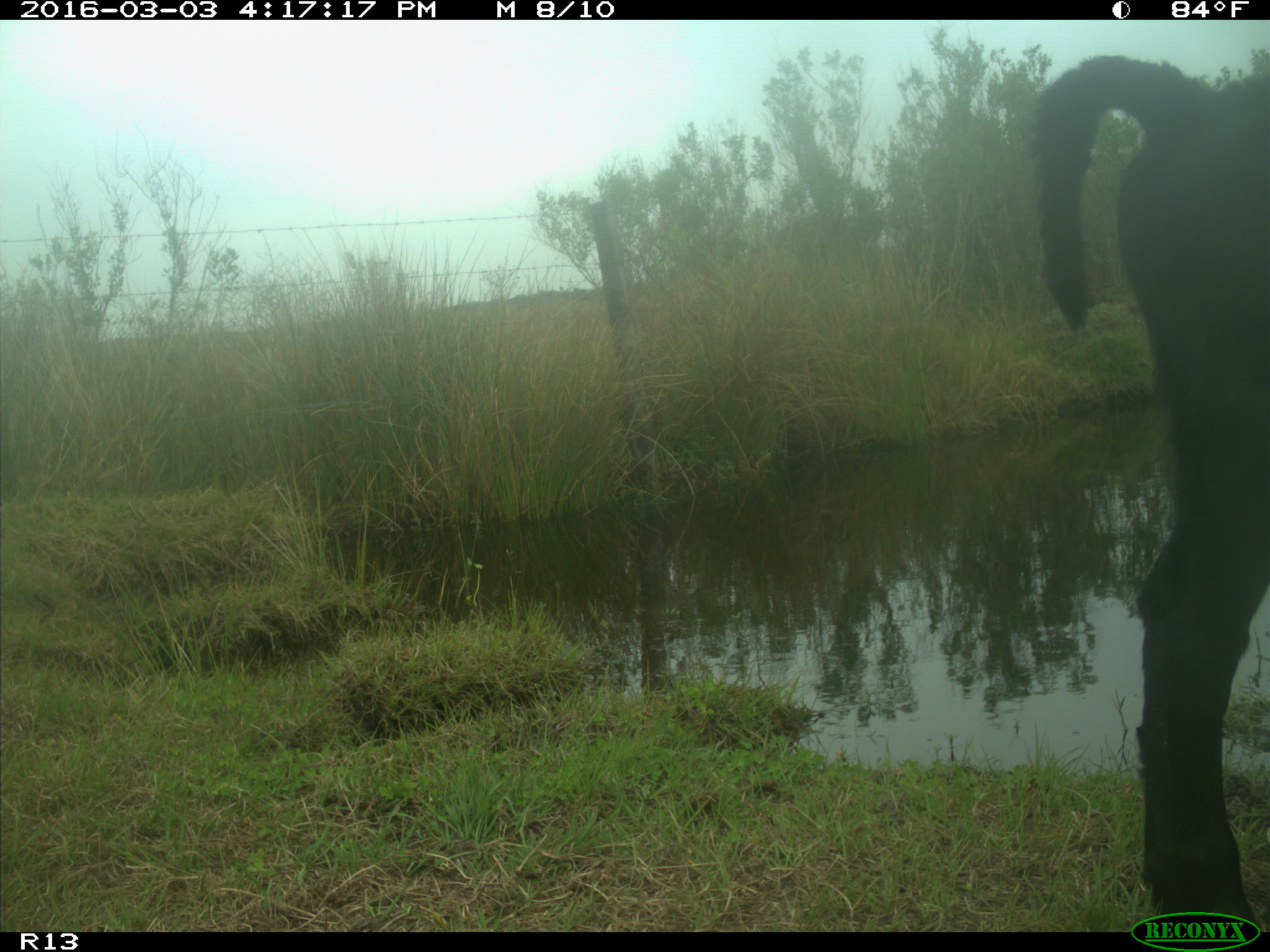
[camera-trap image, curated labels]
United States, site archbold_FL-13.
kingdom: Animalia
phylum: Chordata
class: Mammalia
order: Artiodactyla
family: Bovidae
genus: Bos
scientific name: Bos taurus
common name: domestic cow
Bos taurus (domestic cow).